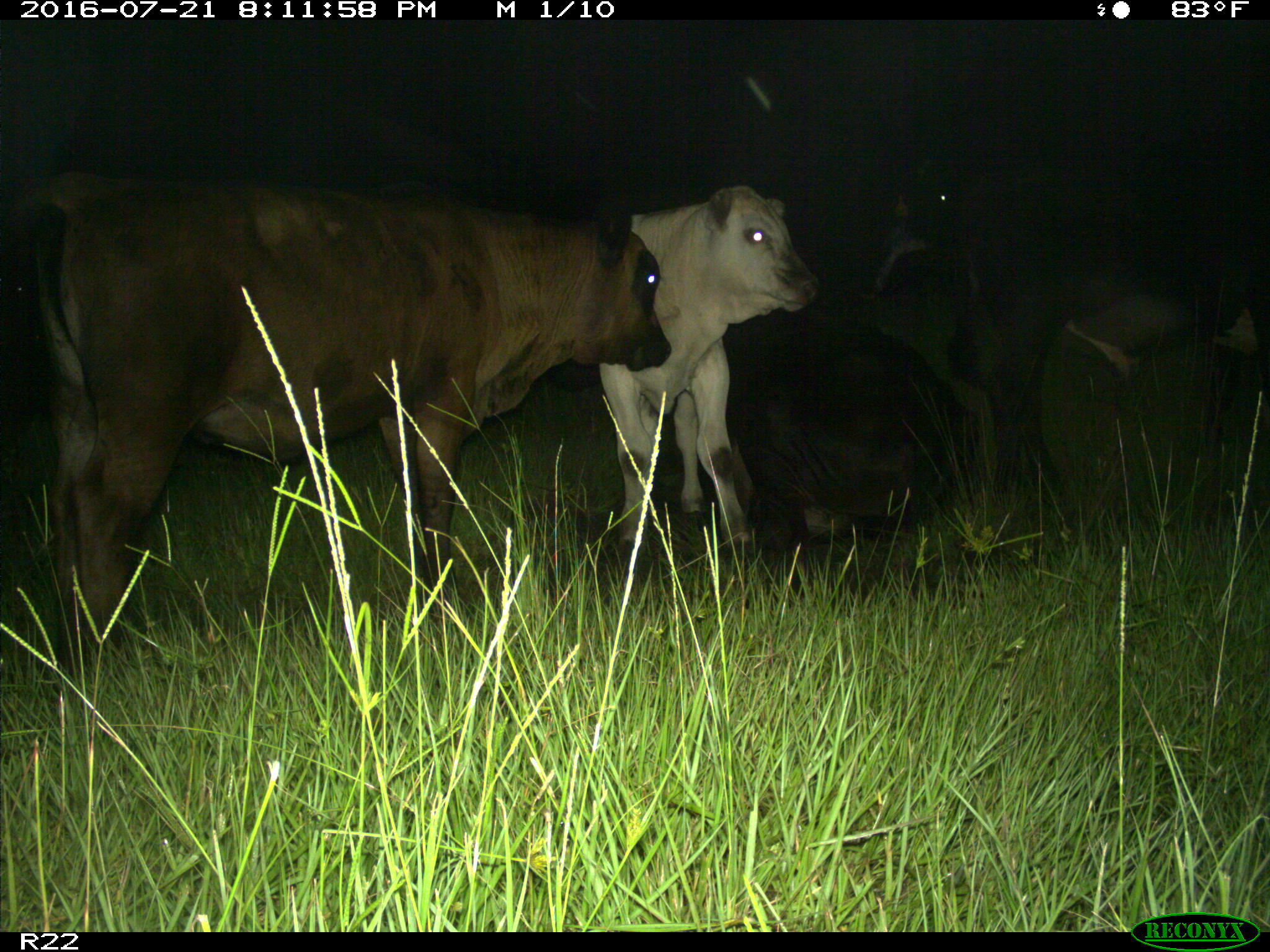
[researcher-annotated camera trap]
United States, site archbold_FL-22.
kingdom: Animalia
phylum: Chordata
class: Mammalia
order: Artiodactyla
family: Bovidae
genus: Bos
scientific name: Bos taurus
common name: domestic cow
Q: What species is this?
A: Bos taurus (domestic cow).